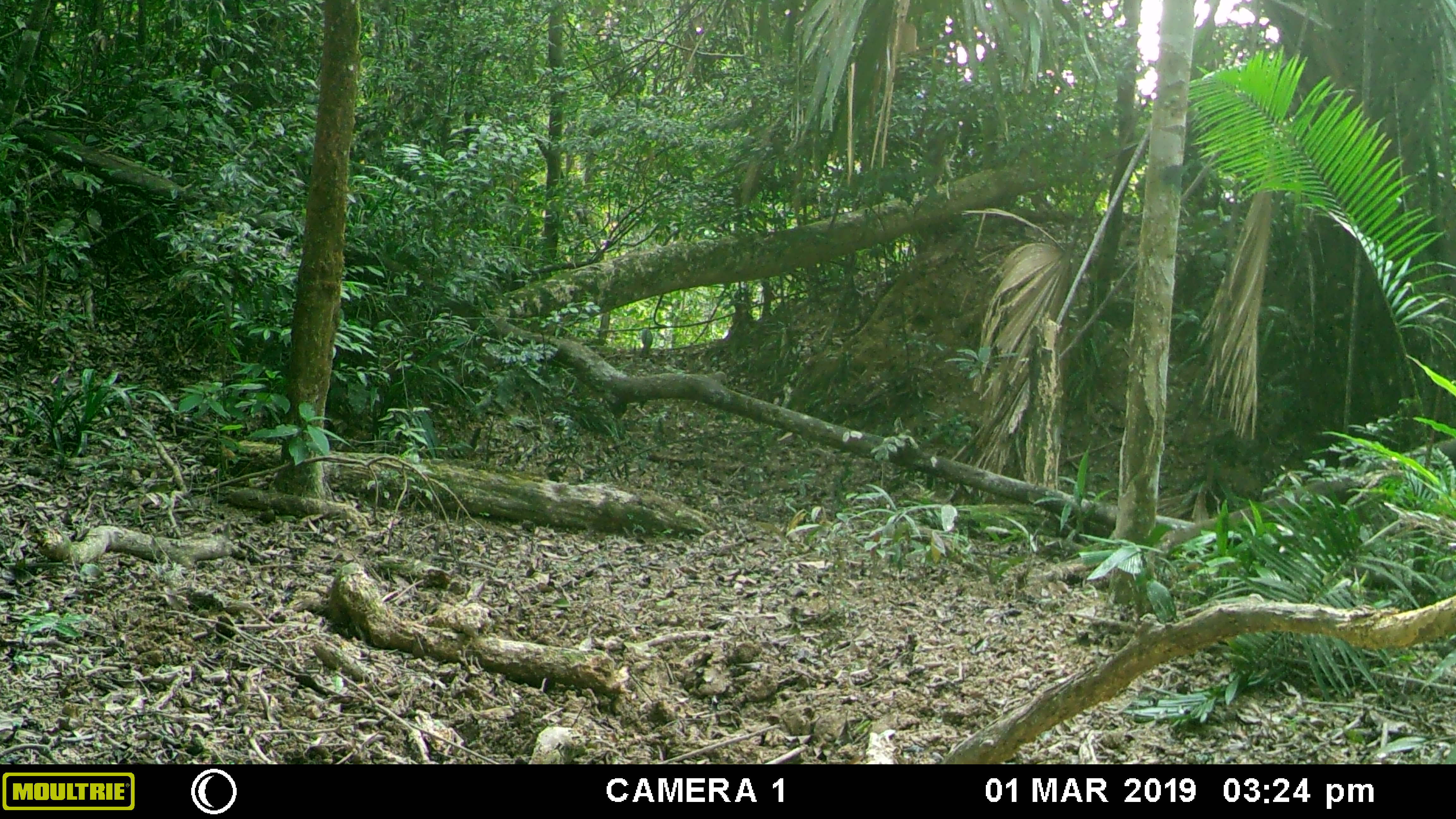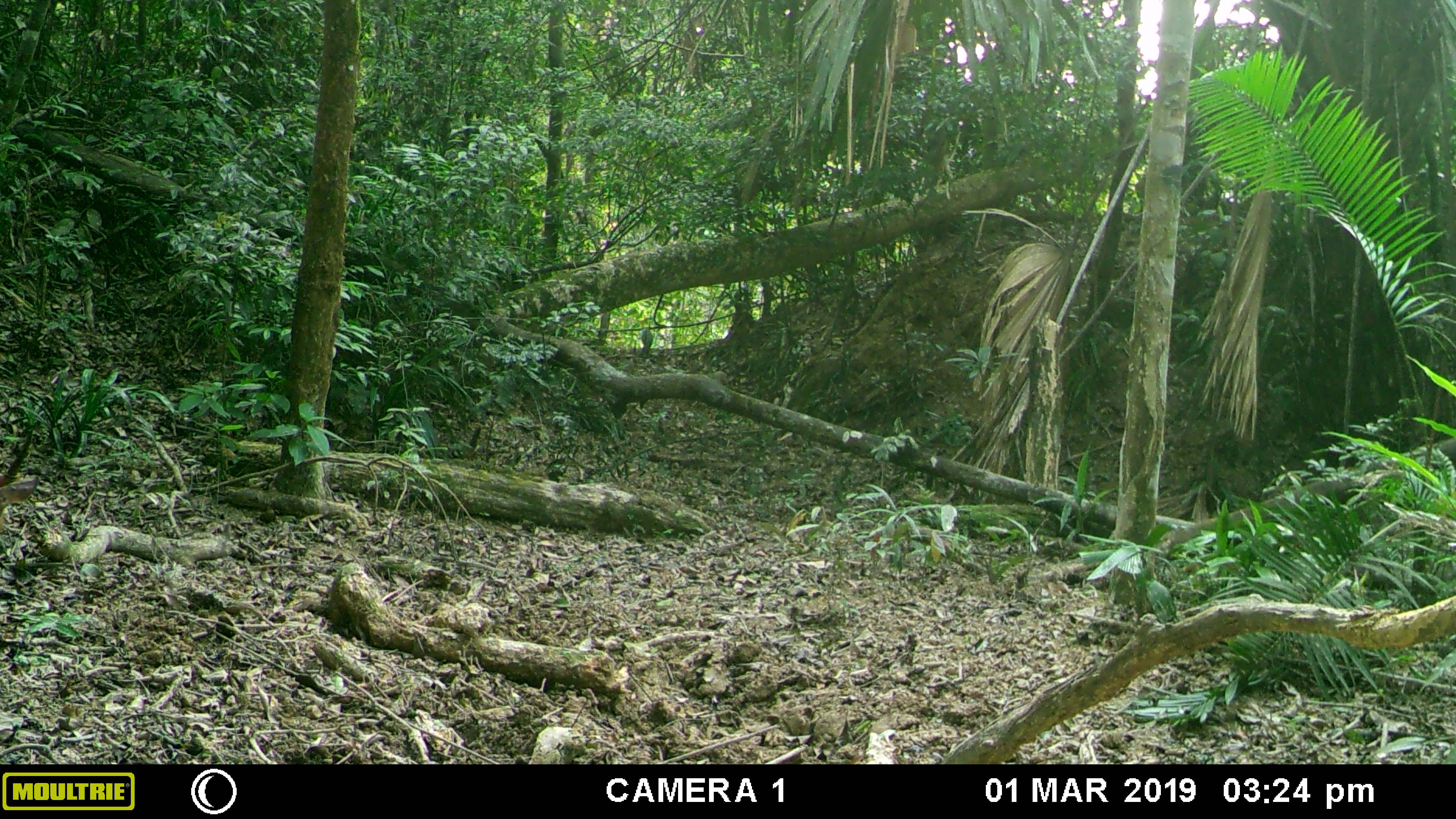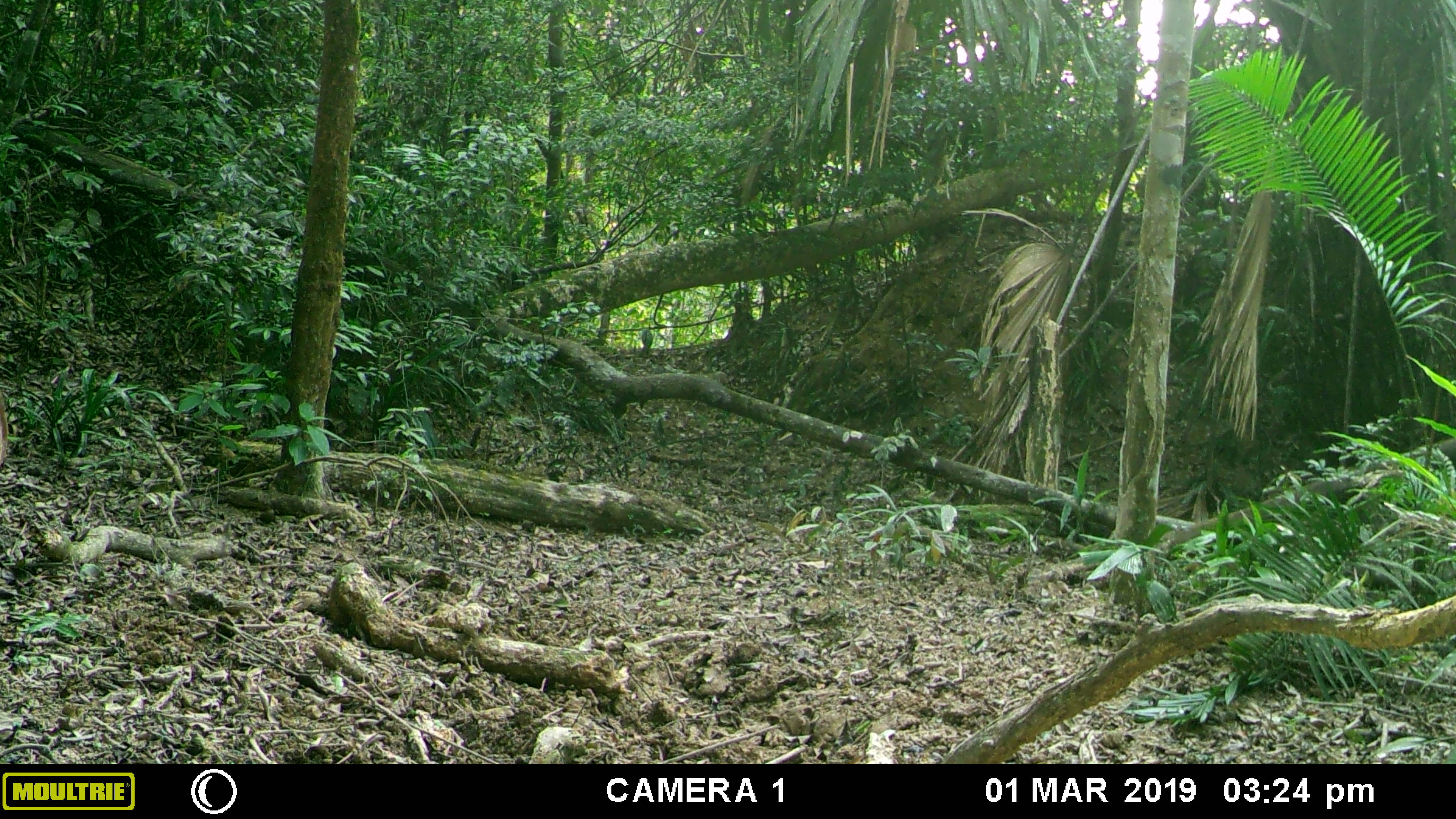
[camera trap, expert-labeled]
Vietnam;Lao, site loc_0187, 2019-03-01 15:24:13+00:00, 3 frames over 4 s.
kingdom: Animalia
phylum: Chordata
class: Mammalia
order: Artiodactyla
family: Cervidae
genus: Muntiacus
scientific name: Muntiacus vuquangensis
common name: large-antlered muntjac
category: large antlered muntjac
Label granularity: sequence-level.